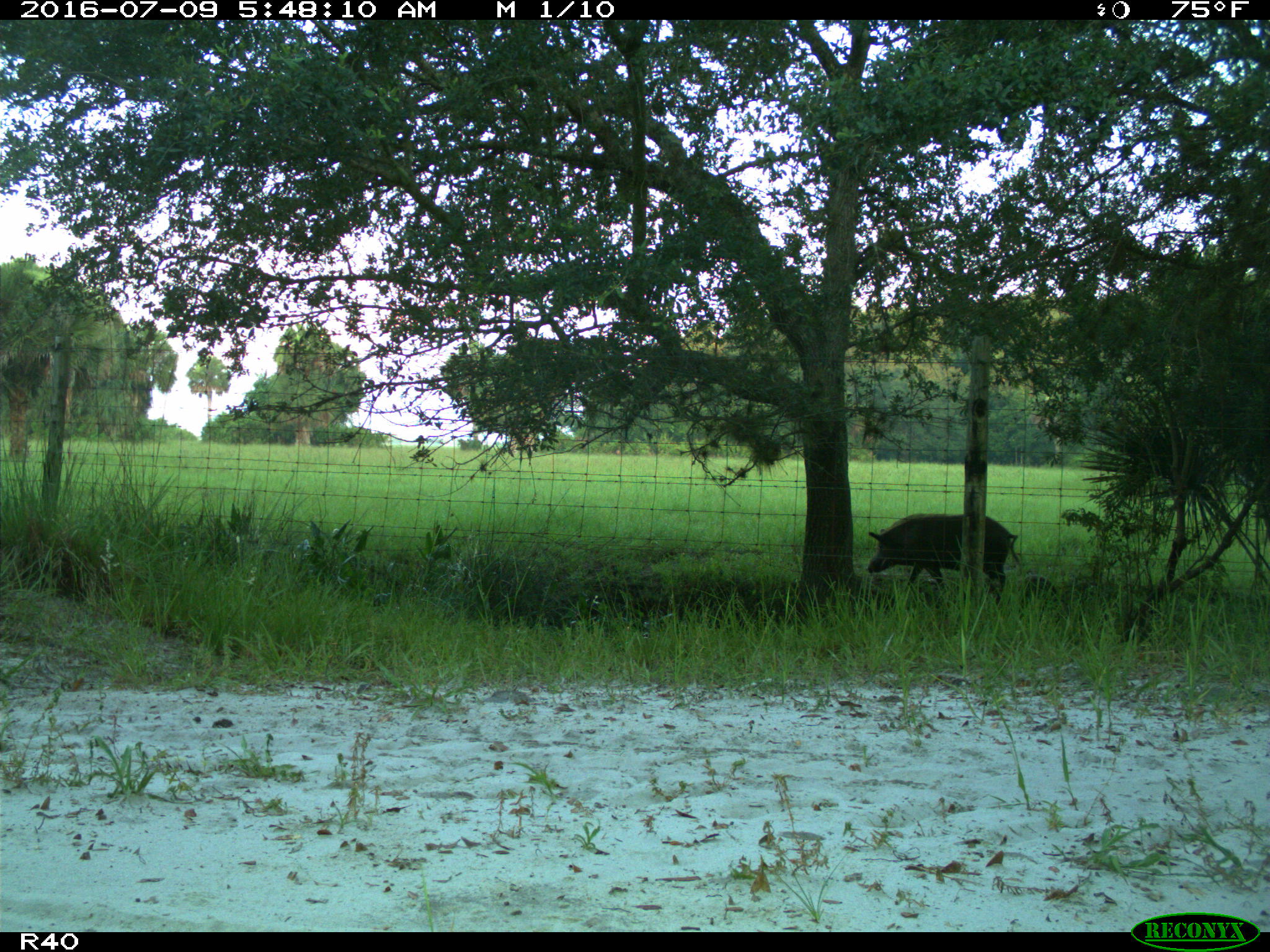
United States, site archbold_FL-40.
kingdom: Animalia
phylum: Chordata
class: Mammalia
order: Artiodactyla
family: Suidae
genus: Sus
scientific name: Sus scrofa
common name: wild boar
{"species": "Sus scrofa (wild boar)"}